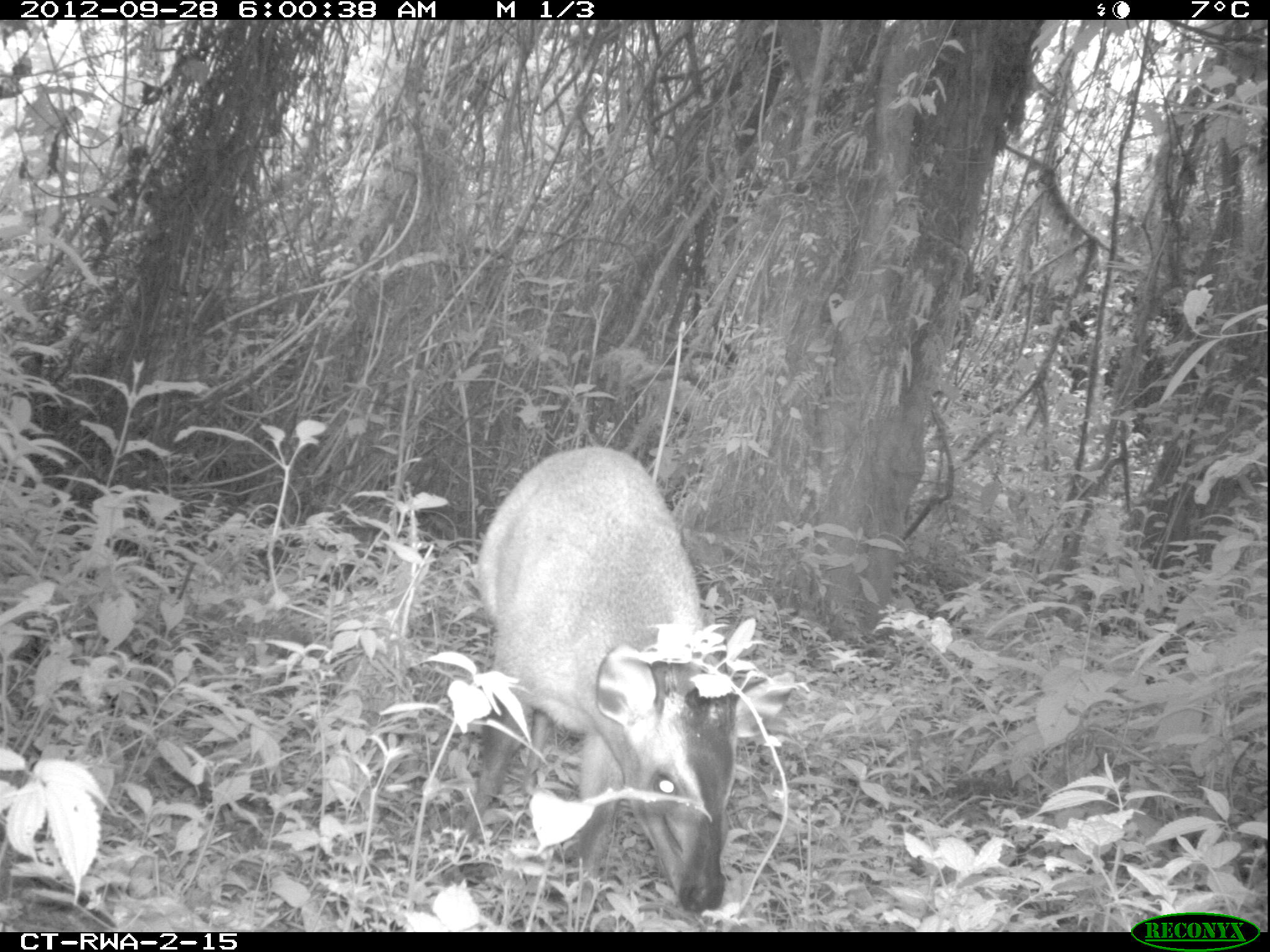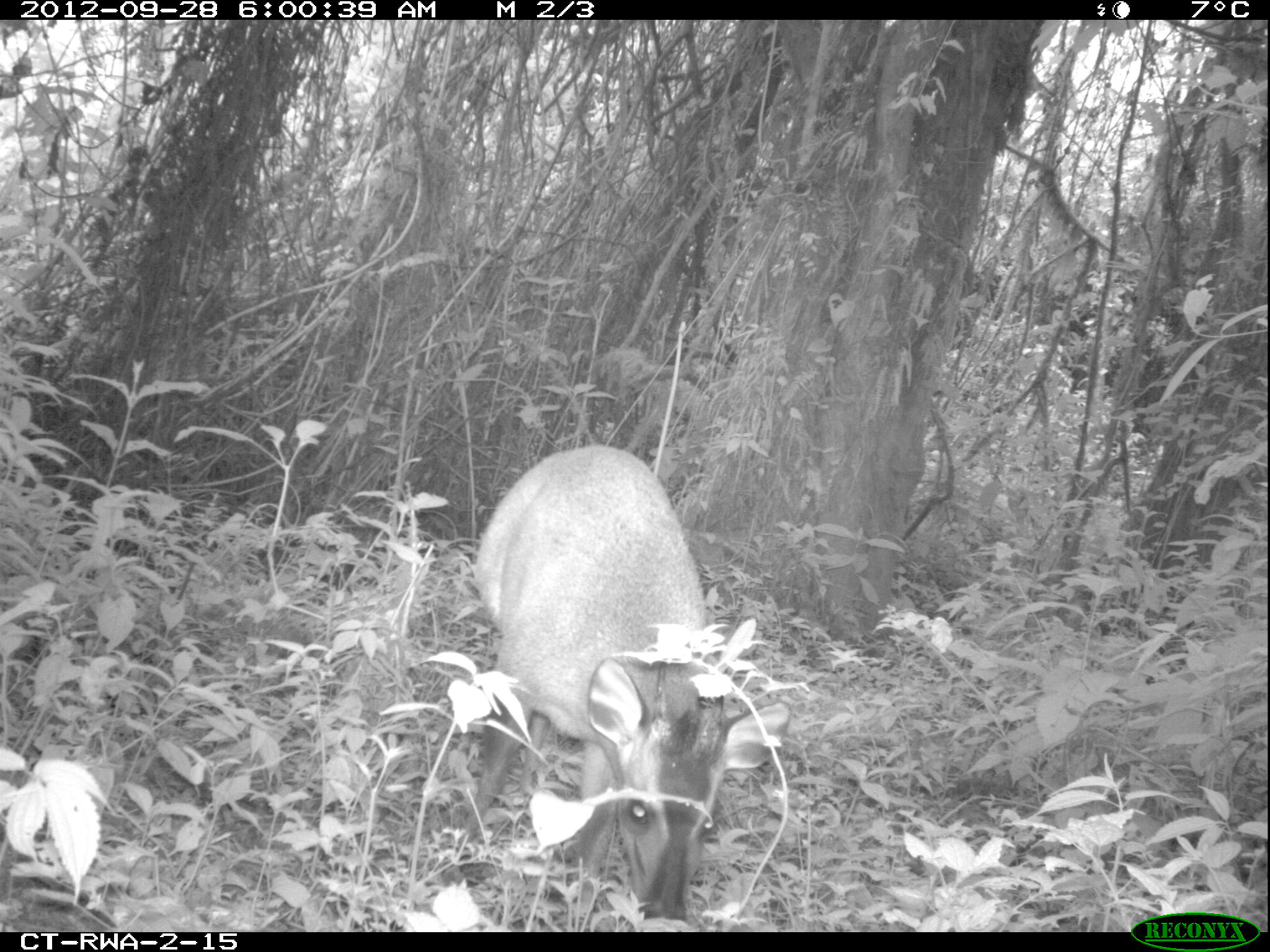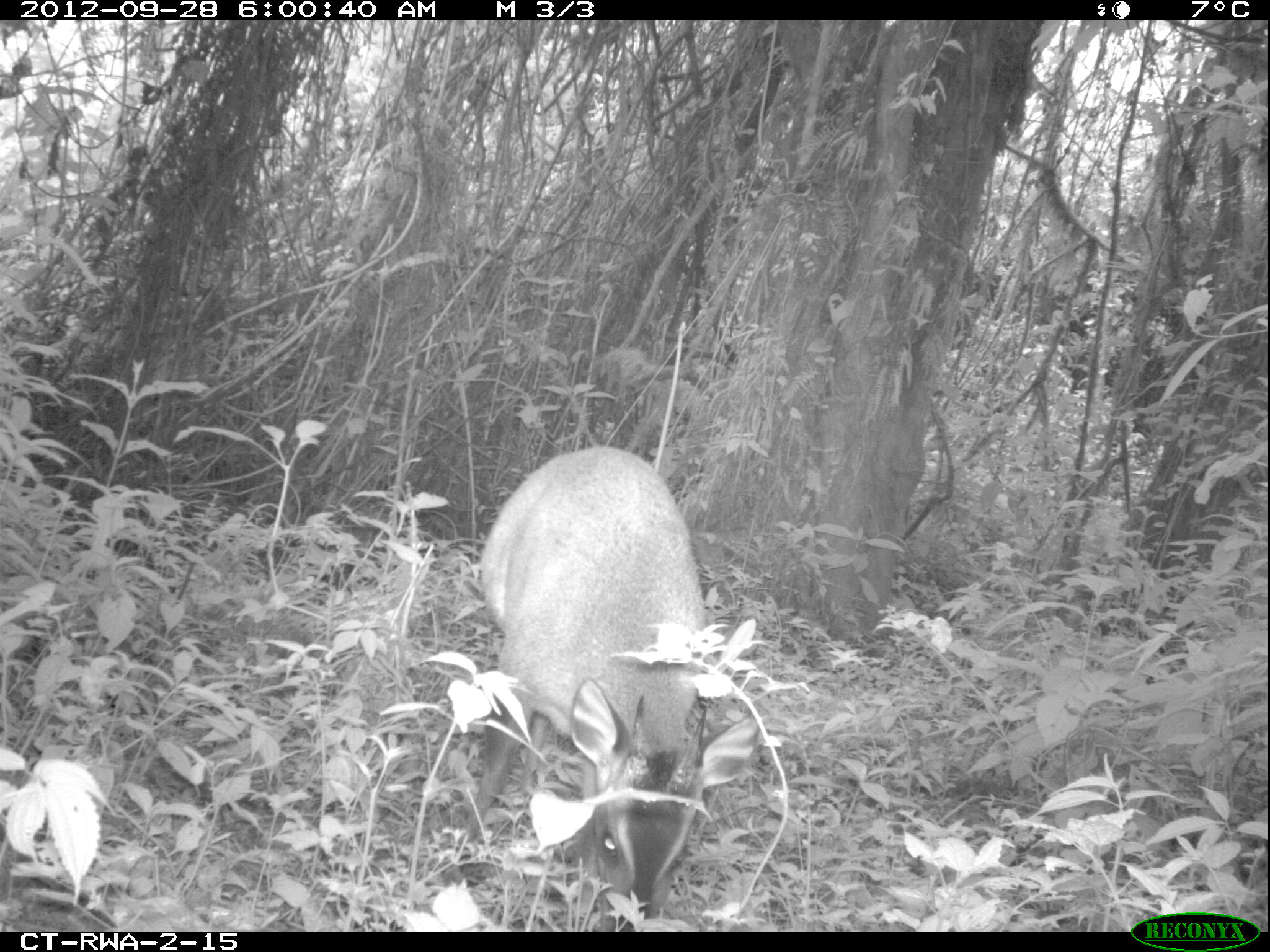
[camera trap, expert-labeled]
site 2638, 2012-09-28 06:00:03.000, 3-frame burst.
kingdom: Animalia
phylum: Chordata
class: Mammalia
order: Artiodactyla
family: Bovidae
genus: Cephalophus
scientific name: Cephalophus nigrifrons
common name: black-fronted duiker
Cephalophus nigrifrons (black-fronted duiker), count 1.